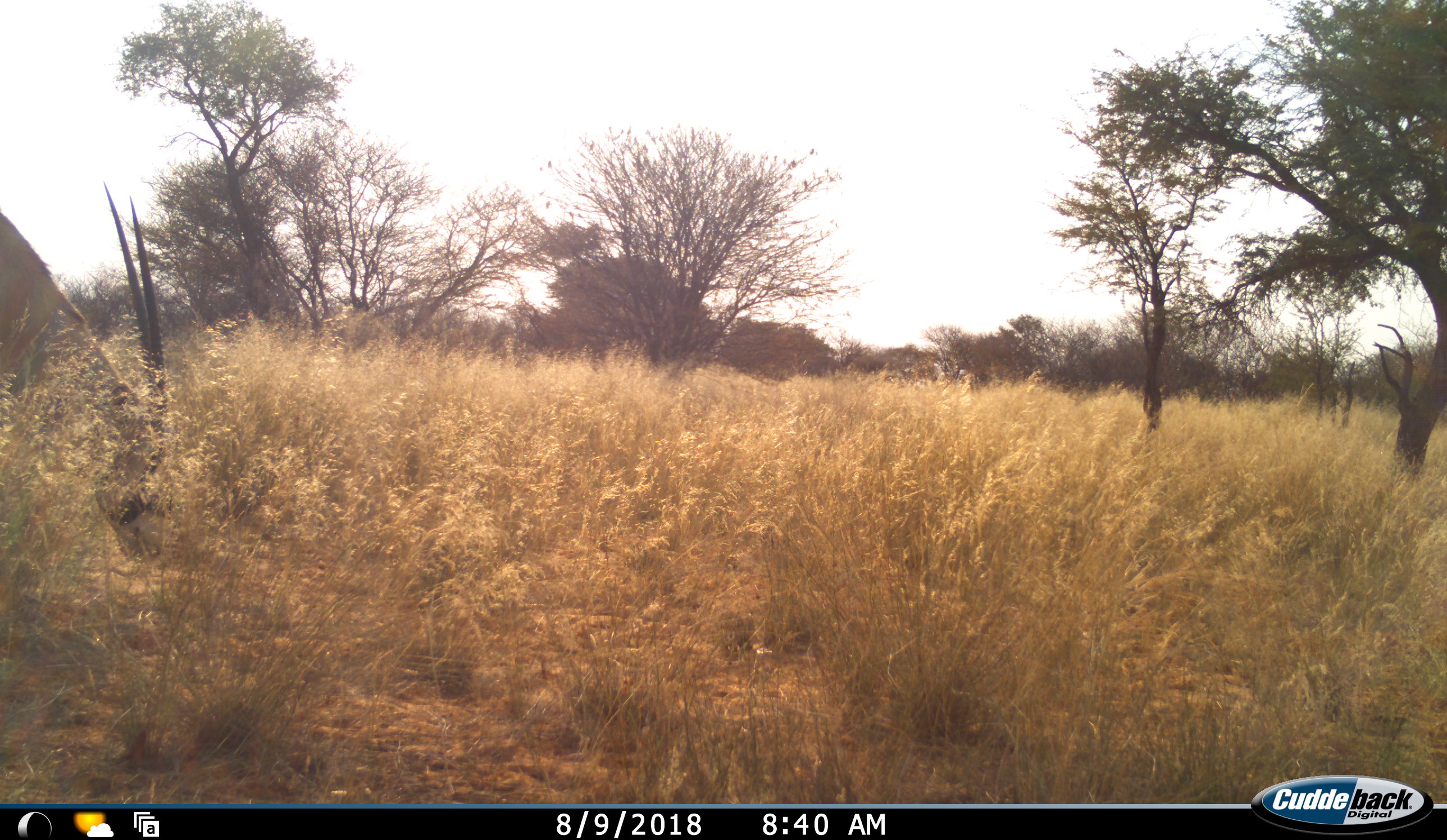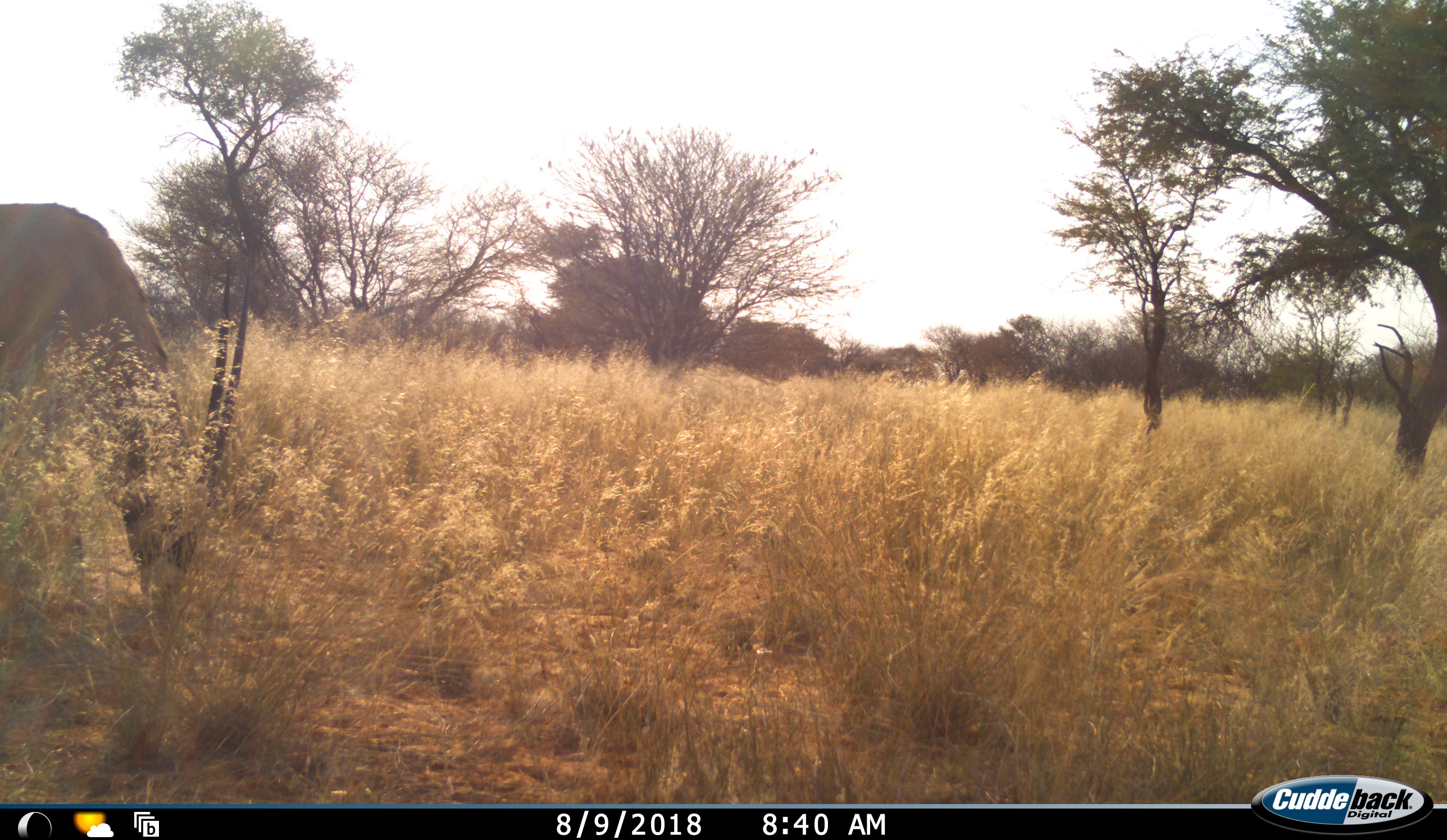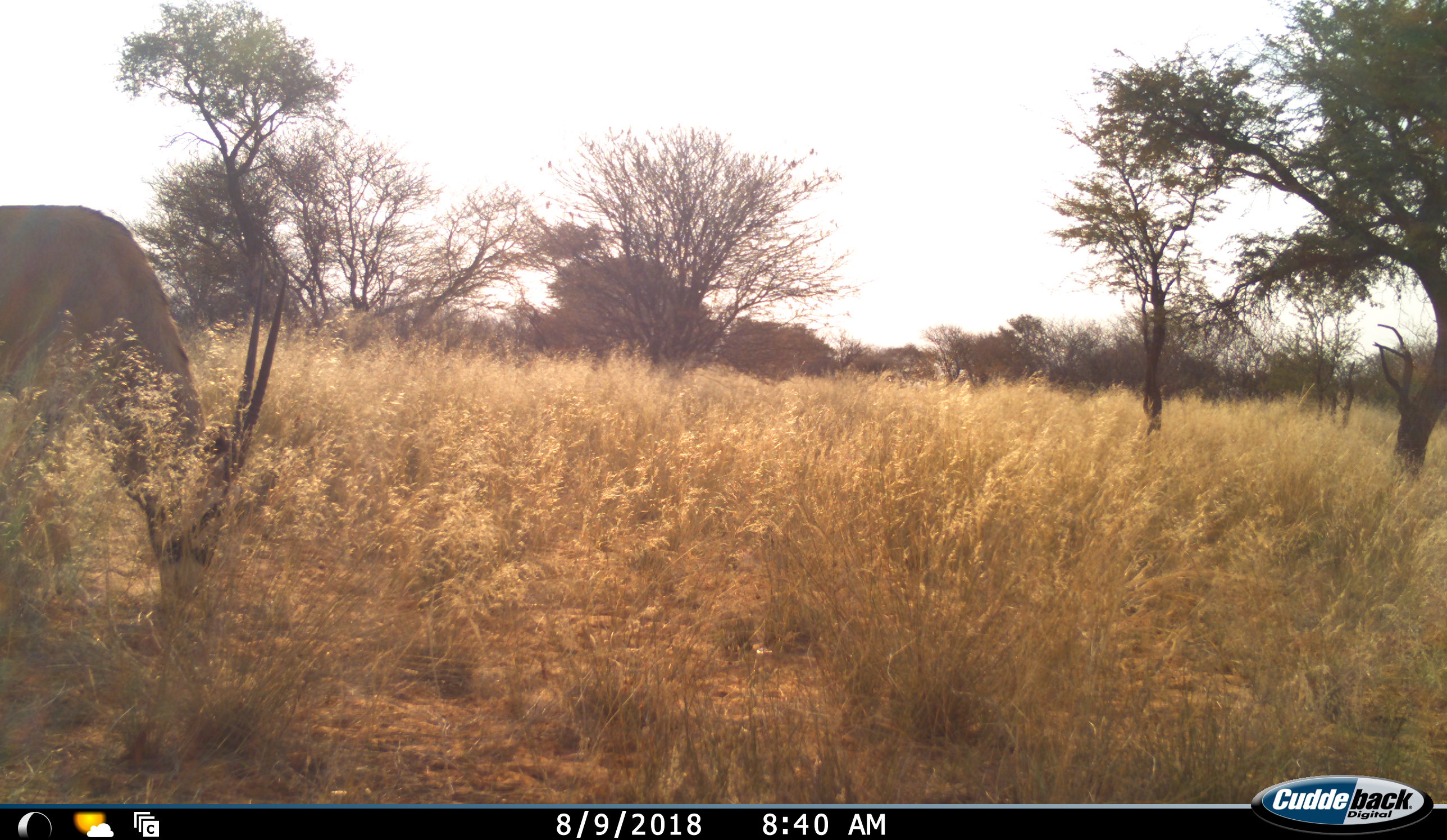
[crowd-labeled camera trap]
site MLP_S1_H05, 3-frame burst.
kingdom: Animalia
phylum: Chordata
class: Mammalia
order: Artiodactyla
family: Bovidae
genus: Oryx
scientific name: Oryx gazella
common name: gemsbok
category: oryx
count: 1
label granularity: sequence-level